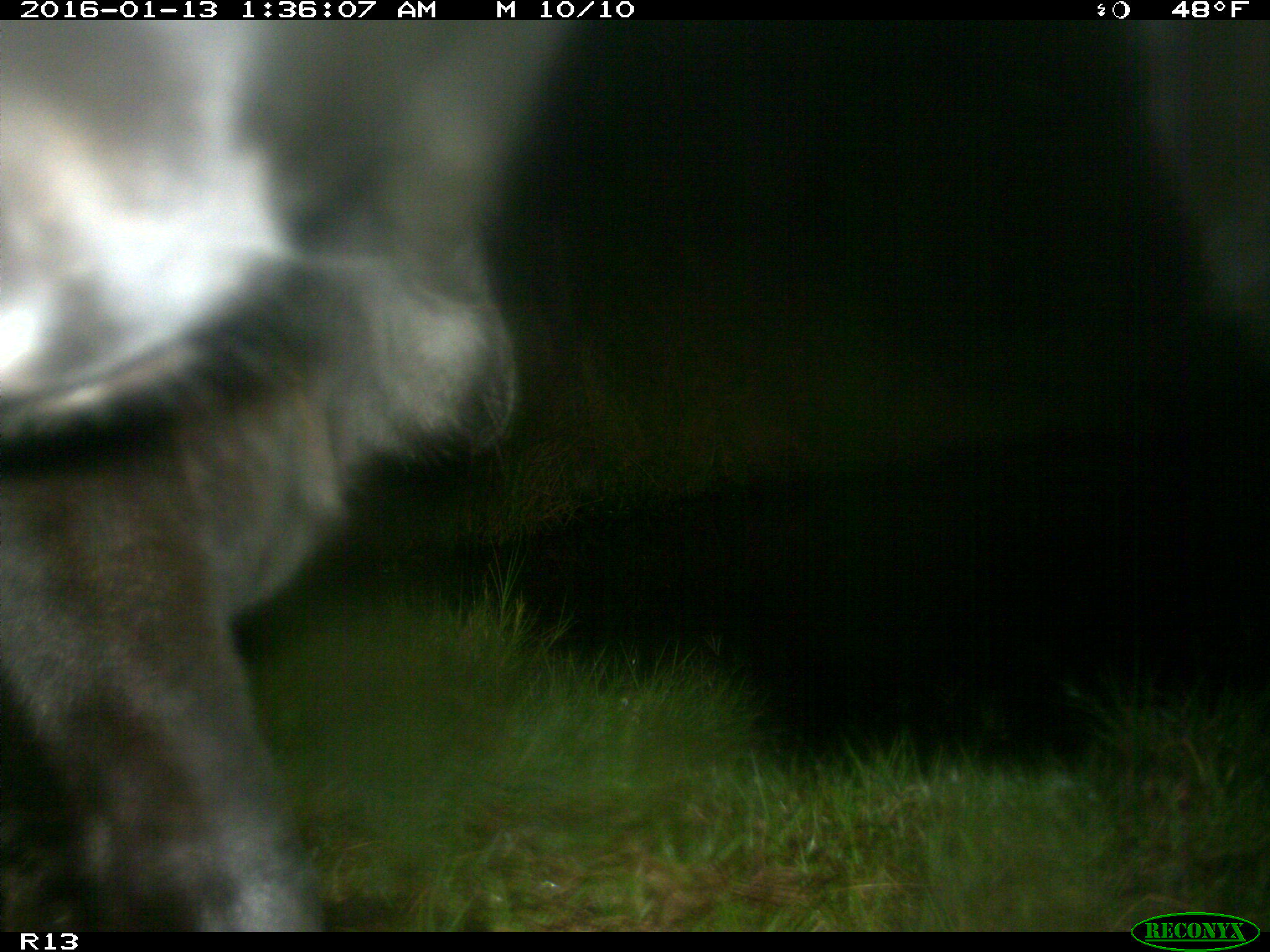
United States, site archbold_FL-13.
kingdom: Animalia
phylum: Chordata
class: Mammalia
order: Artiodactyla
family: Bovidae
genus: Bos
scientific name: Bos taurus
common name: domestic cow